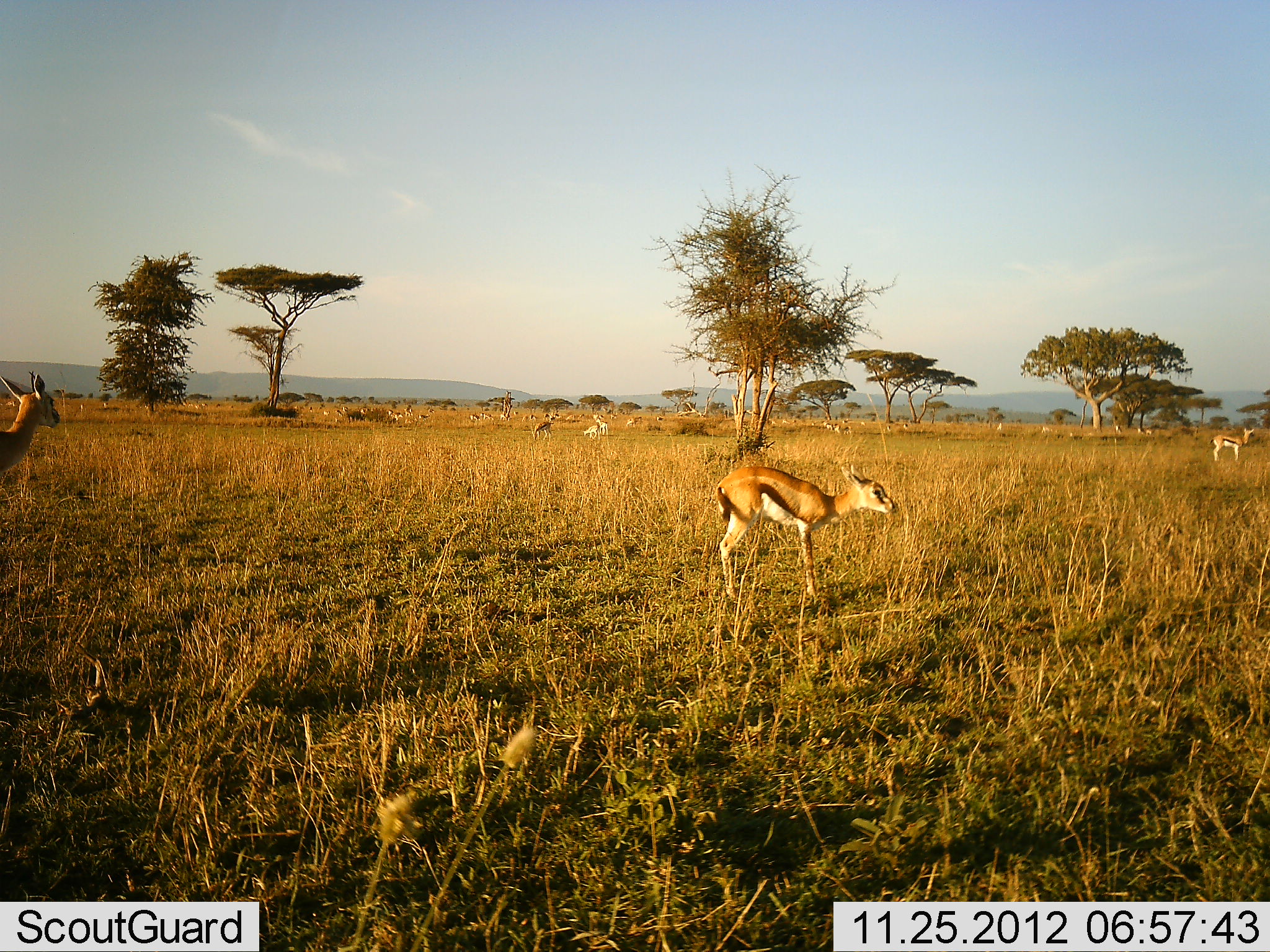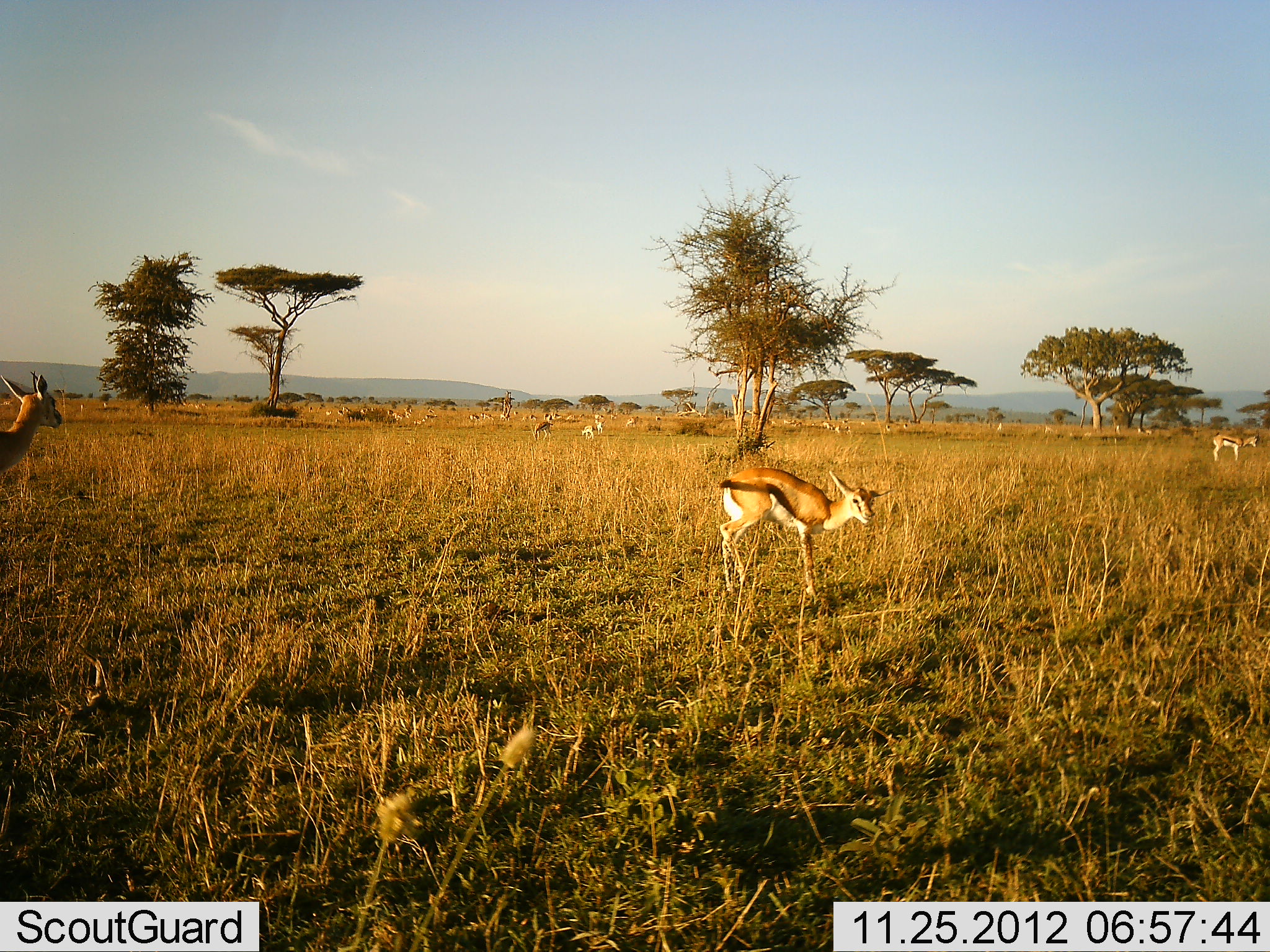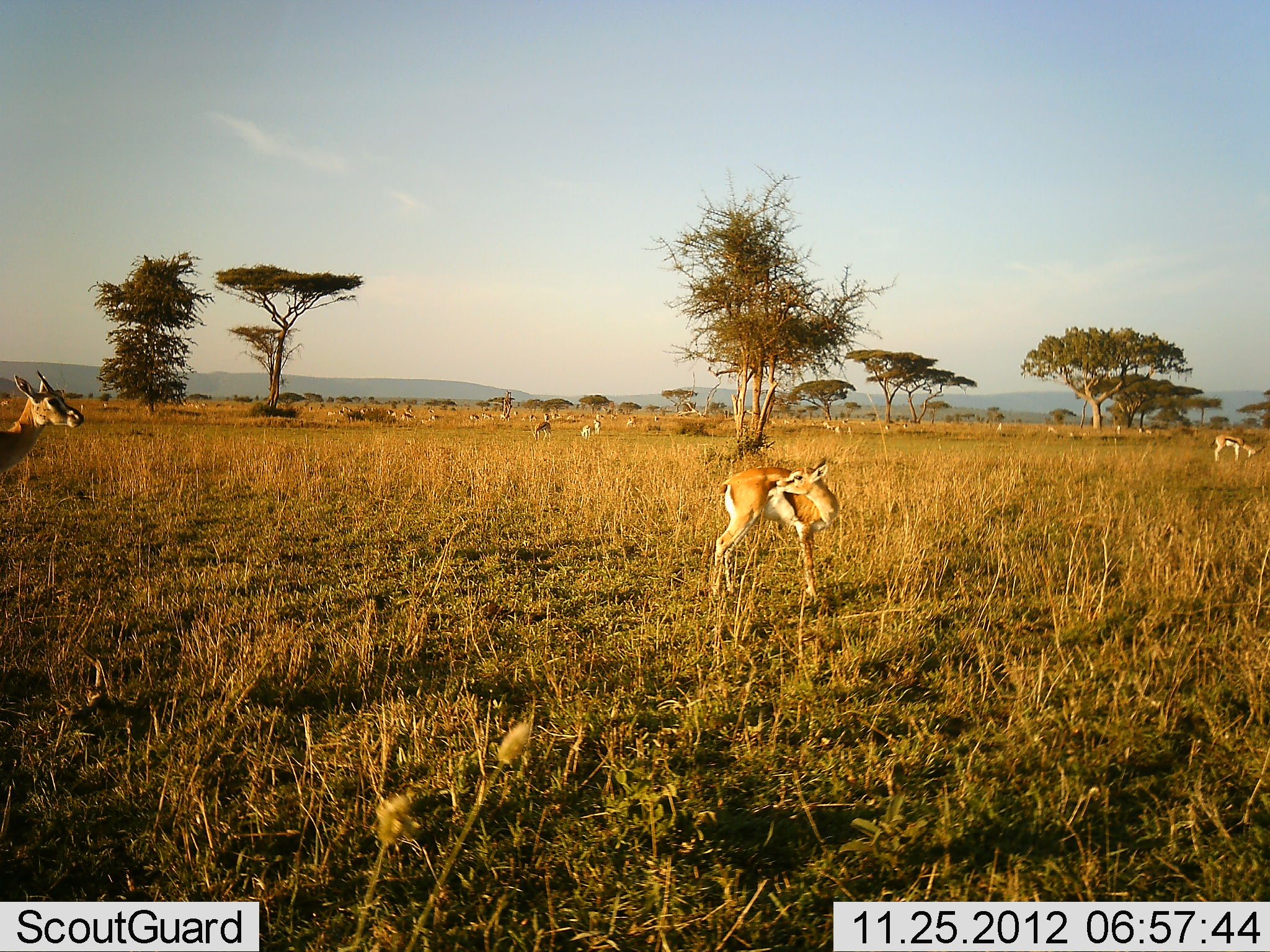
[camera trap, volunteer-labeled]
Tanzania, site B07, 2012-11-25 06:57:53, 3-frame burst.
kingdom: Animalia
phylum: Chordata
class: Mammalia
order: Artiodactyla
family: Bovidae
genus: Eudorcas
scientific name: Eudorcas thomsonii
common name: thomson's gazelle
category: gazellethomsons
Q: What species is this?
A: Gazellethomsons (thomson's gazelle) (Eudorcas thomsonii).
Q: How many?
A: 10.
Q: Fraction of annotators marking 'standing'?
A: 90%.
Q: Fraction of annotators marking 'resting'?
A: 10%.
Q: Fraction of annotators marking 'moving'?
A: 10%.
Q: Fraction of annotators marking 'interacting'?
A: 0%.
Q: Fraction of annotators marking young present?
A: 0%.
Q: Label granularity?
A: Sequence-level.